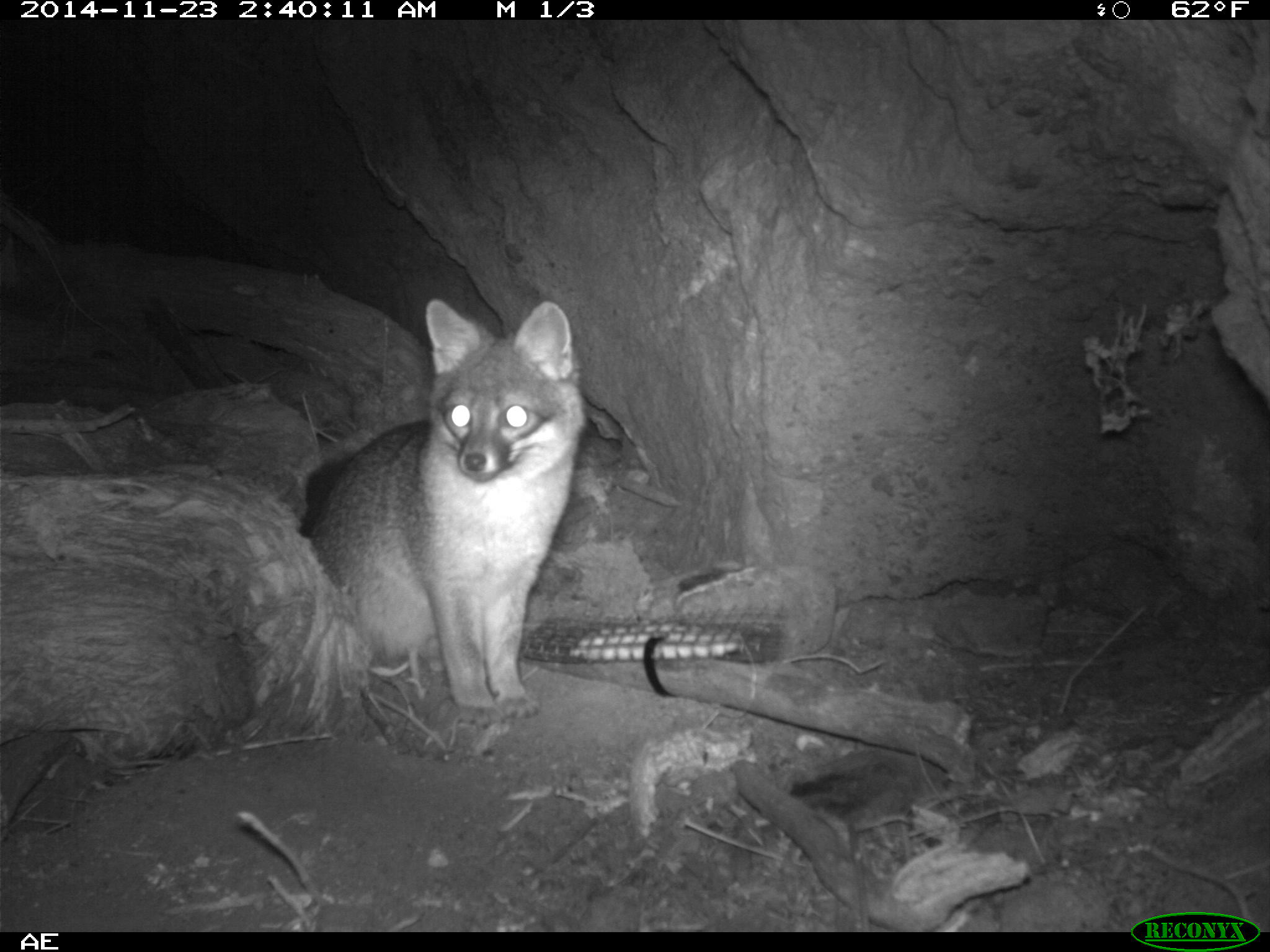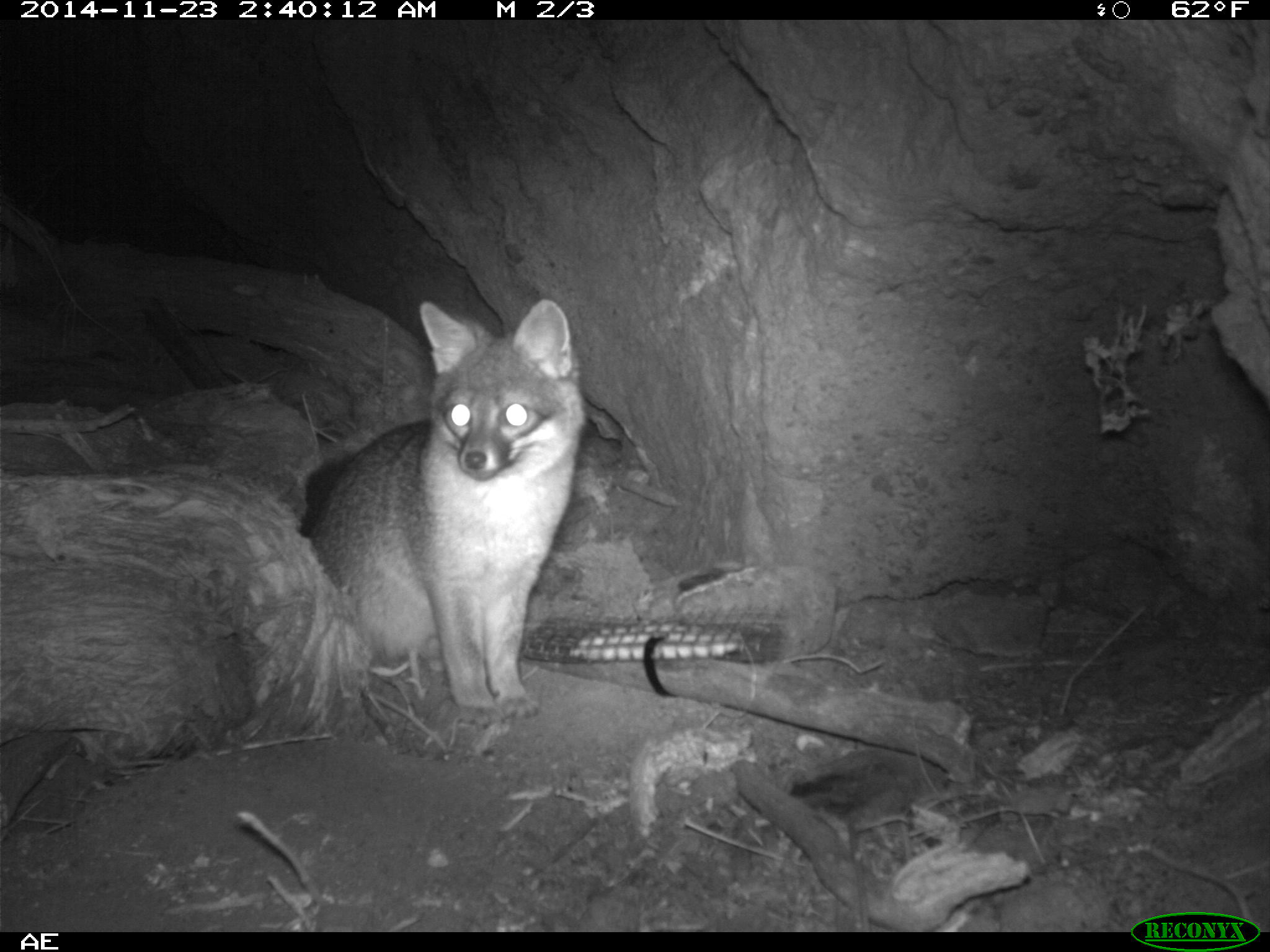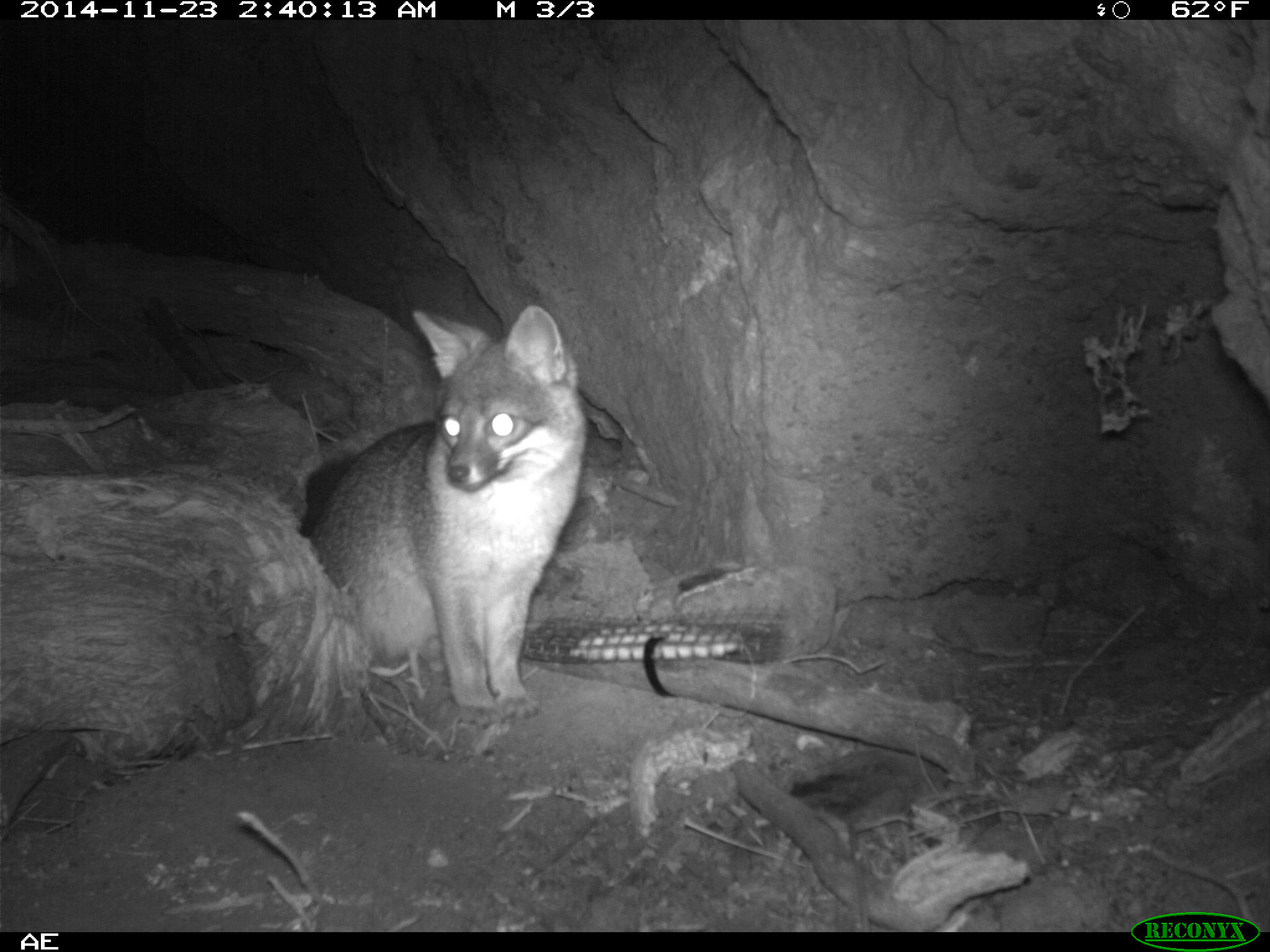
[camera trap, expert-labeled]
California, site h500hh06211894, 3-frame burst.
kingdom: Animalia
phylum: Chordata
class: Mammalia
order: Carnivora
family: Canidae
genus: Urocyon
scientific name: Urocyon littoralis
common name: island fox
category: fox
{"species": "fox (island fox) (Urocyon littoralis)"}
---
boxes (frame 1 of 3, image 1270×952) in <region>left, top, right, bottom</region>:
fox: <region>293, 295, 590, 729</region>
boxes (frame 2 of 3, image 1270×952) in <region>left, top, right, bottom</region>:
fox: <region>299, 300, 585, 731</region>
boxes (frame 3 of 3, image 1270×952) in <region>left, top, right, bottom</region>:
fox: <region>308, 304, 588, 732</region>